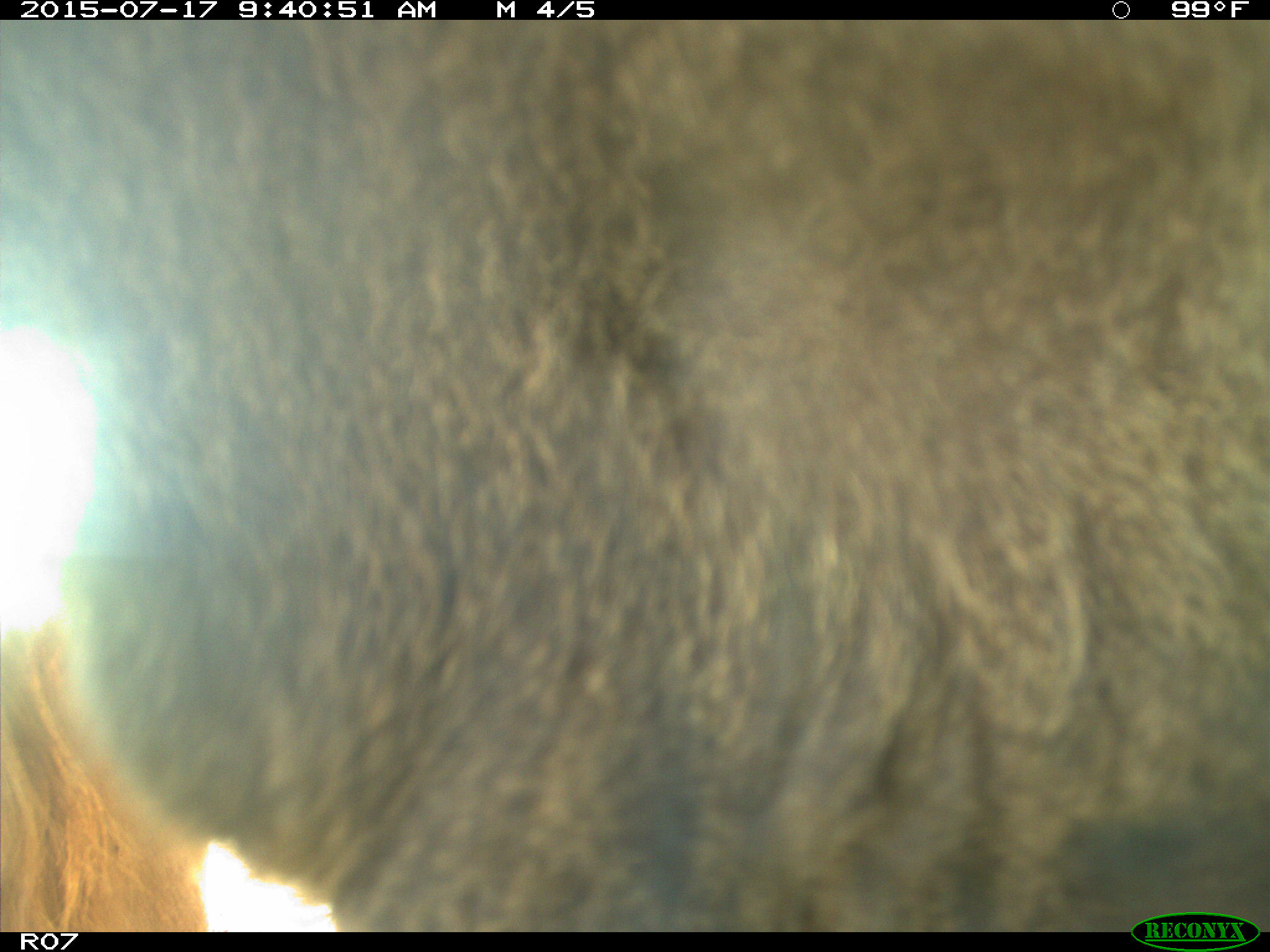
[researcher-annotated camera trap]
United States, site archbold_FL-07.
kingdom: Animalia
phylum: Chordata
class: Mammalia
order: Artiodactyla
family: Bovidae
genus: Bos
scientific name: Bos taurus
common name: domestic cow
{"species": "Bos taurus (domestic cow)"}